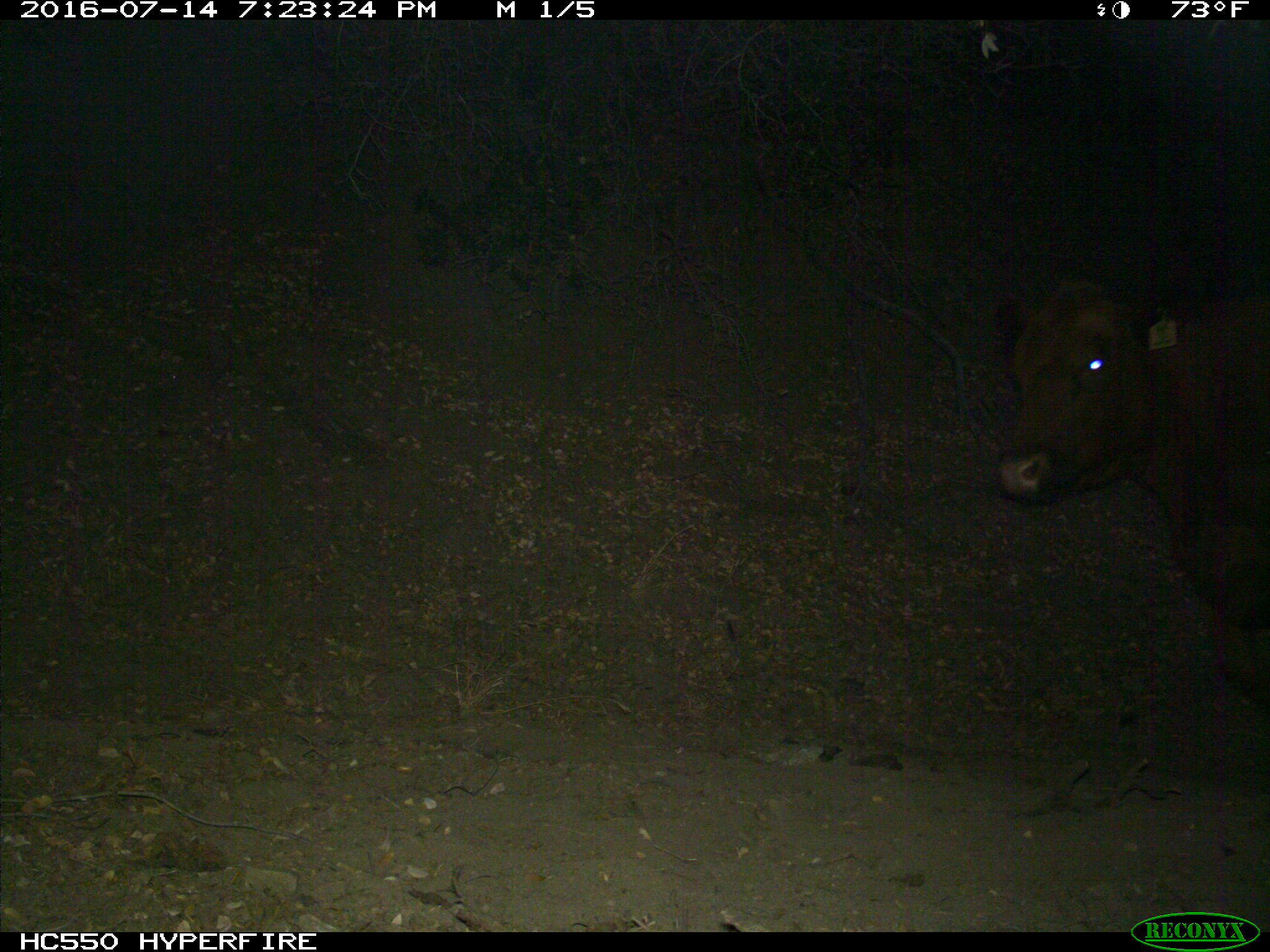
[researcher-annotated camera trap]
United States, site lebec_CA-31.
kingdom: Animalia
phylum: Chordata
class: Mammalia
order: Artiodactyla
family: Bovidae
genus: Bos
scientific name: Bos taurus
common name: domestic cow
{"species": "Bos taurus (domestic cow)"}